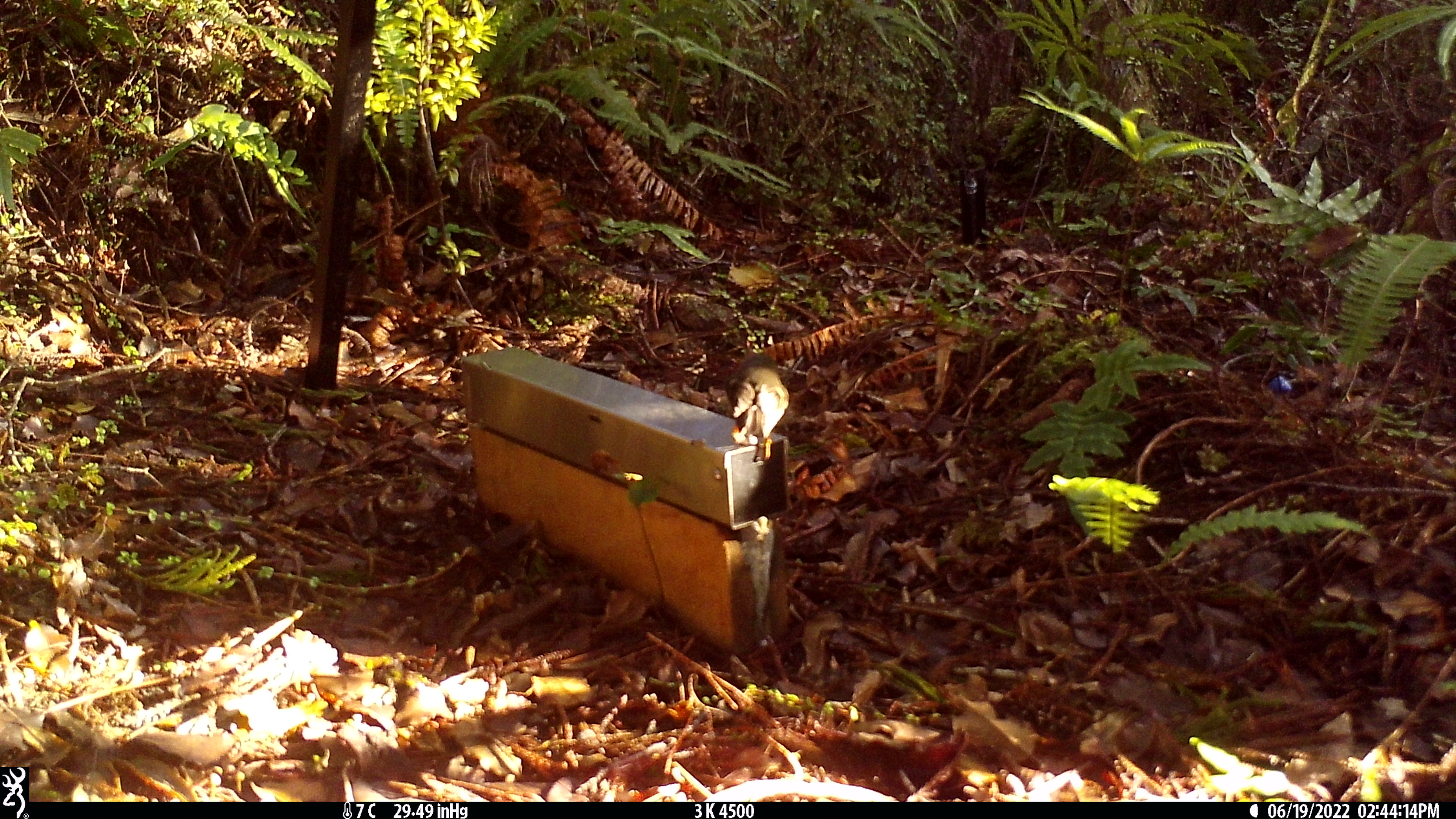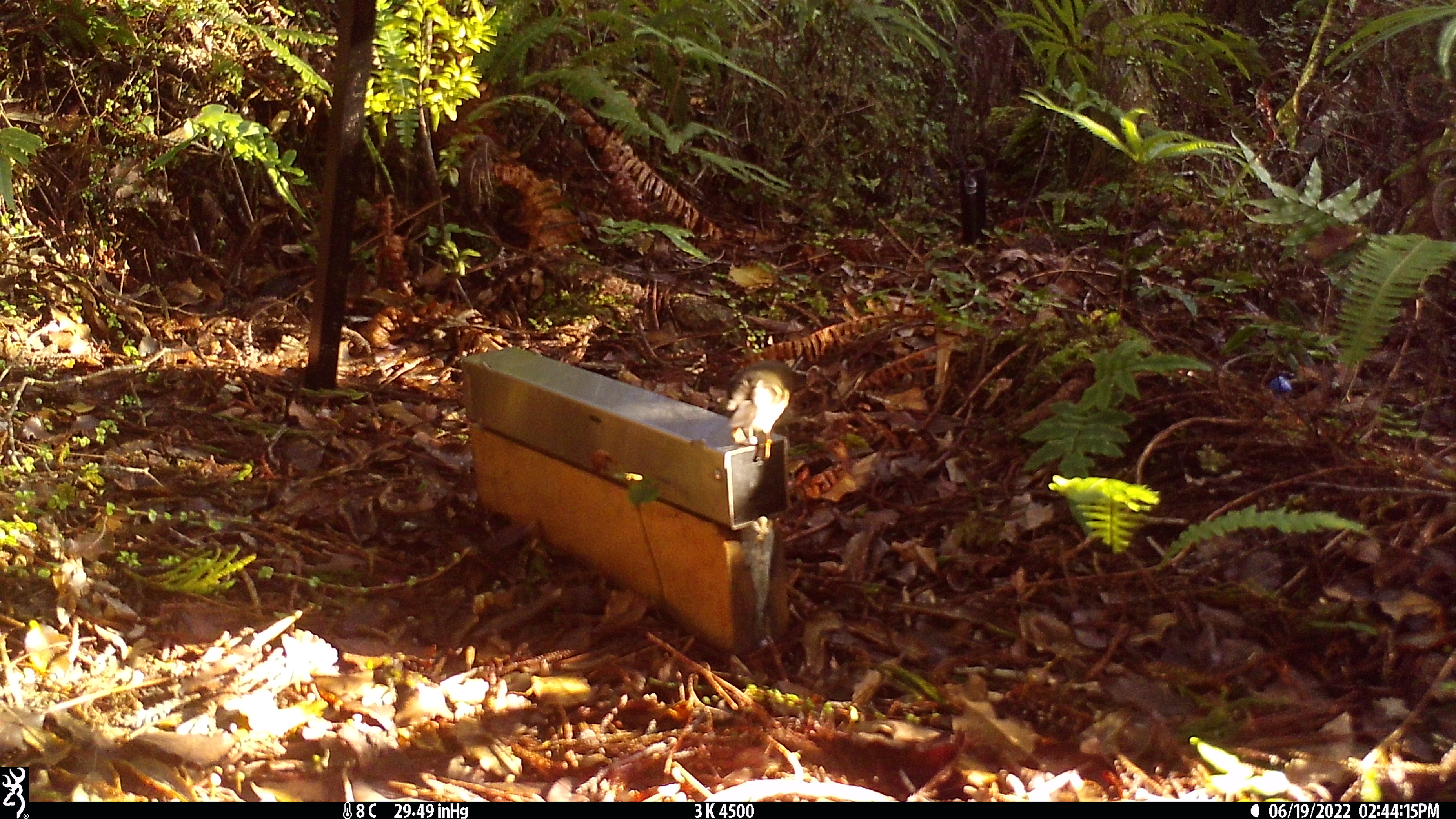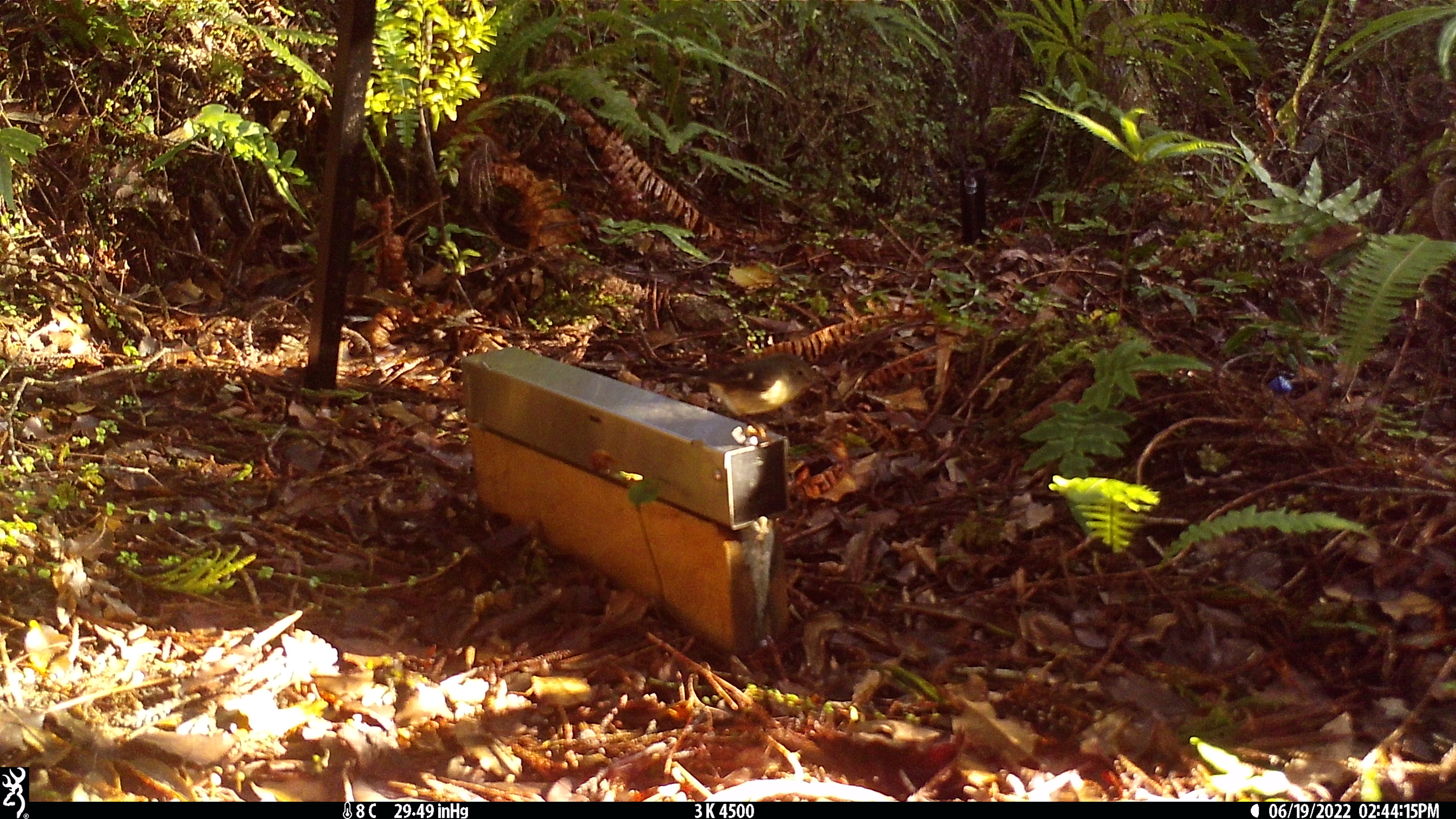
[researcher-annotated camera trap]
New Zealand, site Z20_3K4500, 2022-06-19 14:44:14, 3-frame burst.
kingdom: Animalia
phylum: Chordata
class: Aves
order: Passeriformes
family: Petroicidae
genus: Petroica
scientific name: Petroica macrocephala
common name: tomtit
Tomtit (Petroica macrocephala).